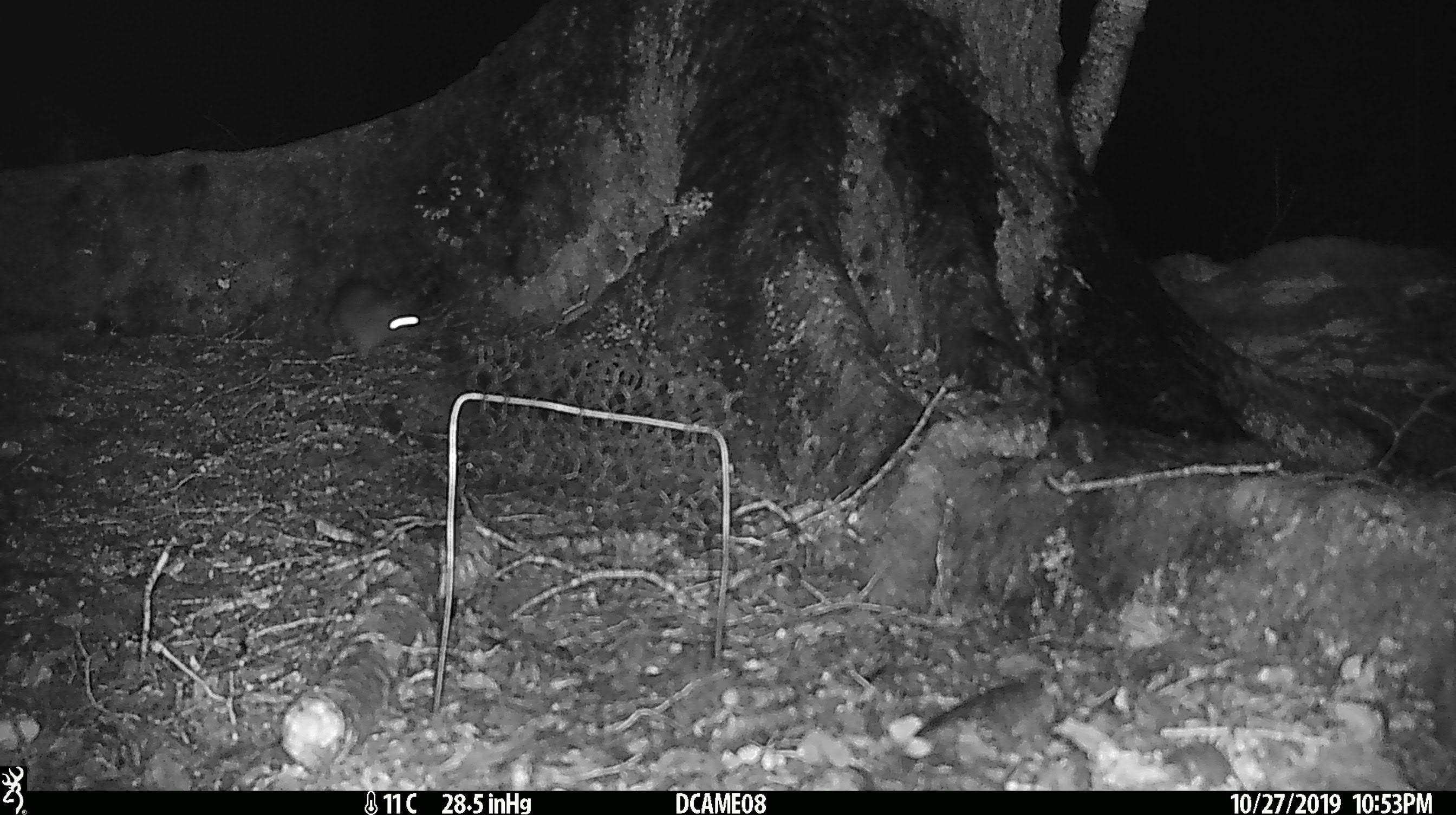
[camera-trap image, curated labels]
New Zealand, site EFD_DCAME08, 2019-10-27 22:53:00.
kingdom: Animalia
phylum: Chordata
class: Mammalia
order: Rodentia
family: Muridae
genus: Rattus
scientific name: Rattus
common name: rat